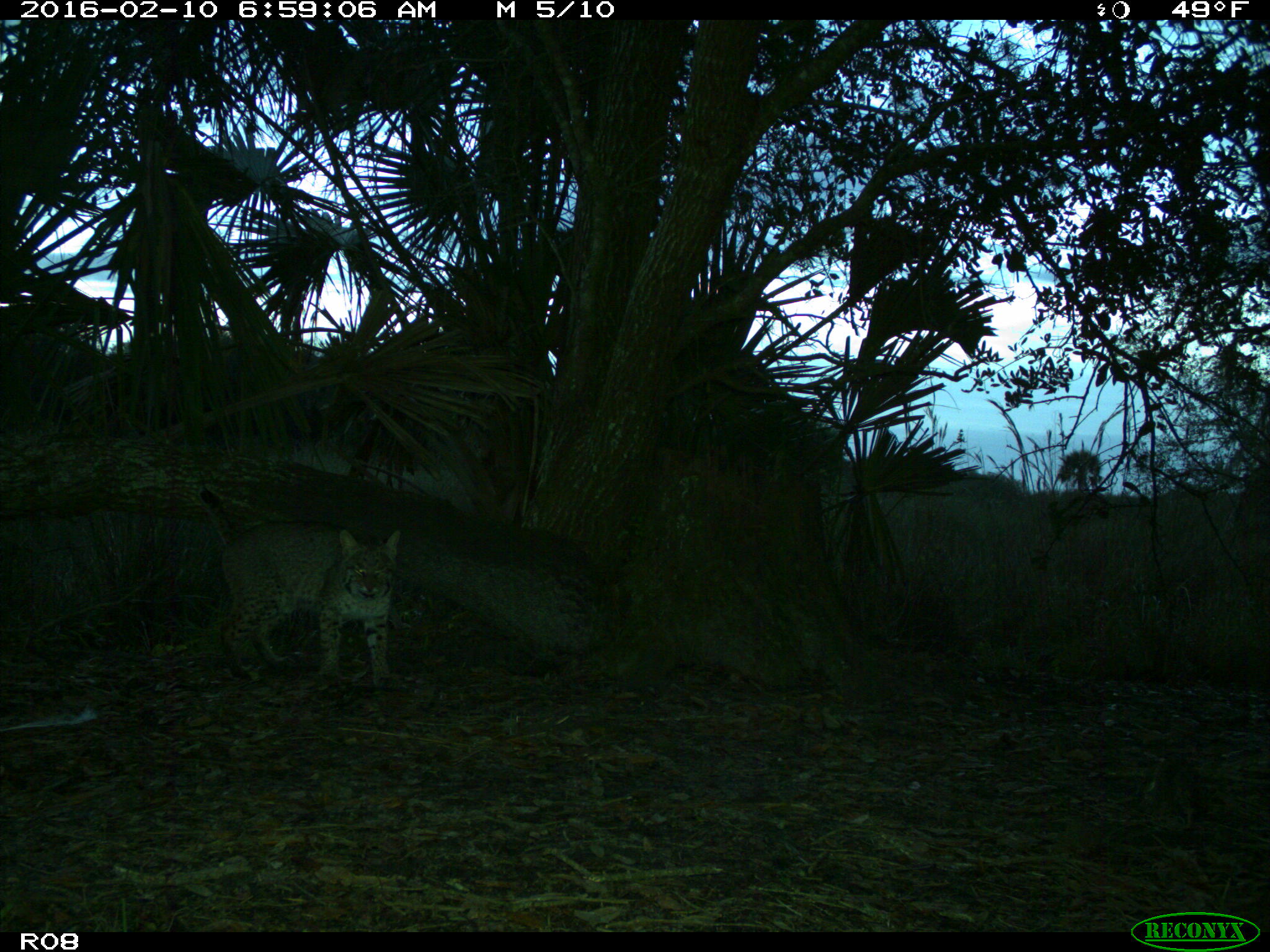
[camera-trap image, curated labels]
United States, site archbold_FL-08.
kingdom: Animalia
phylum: Chordata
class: Mammalia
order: Carnivora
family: Felidae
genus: Lynx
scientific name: Lynx rufus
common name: bobcat